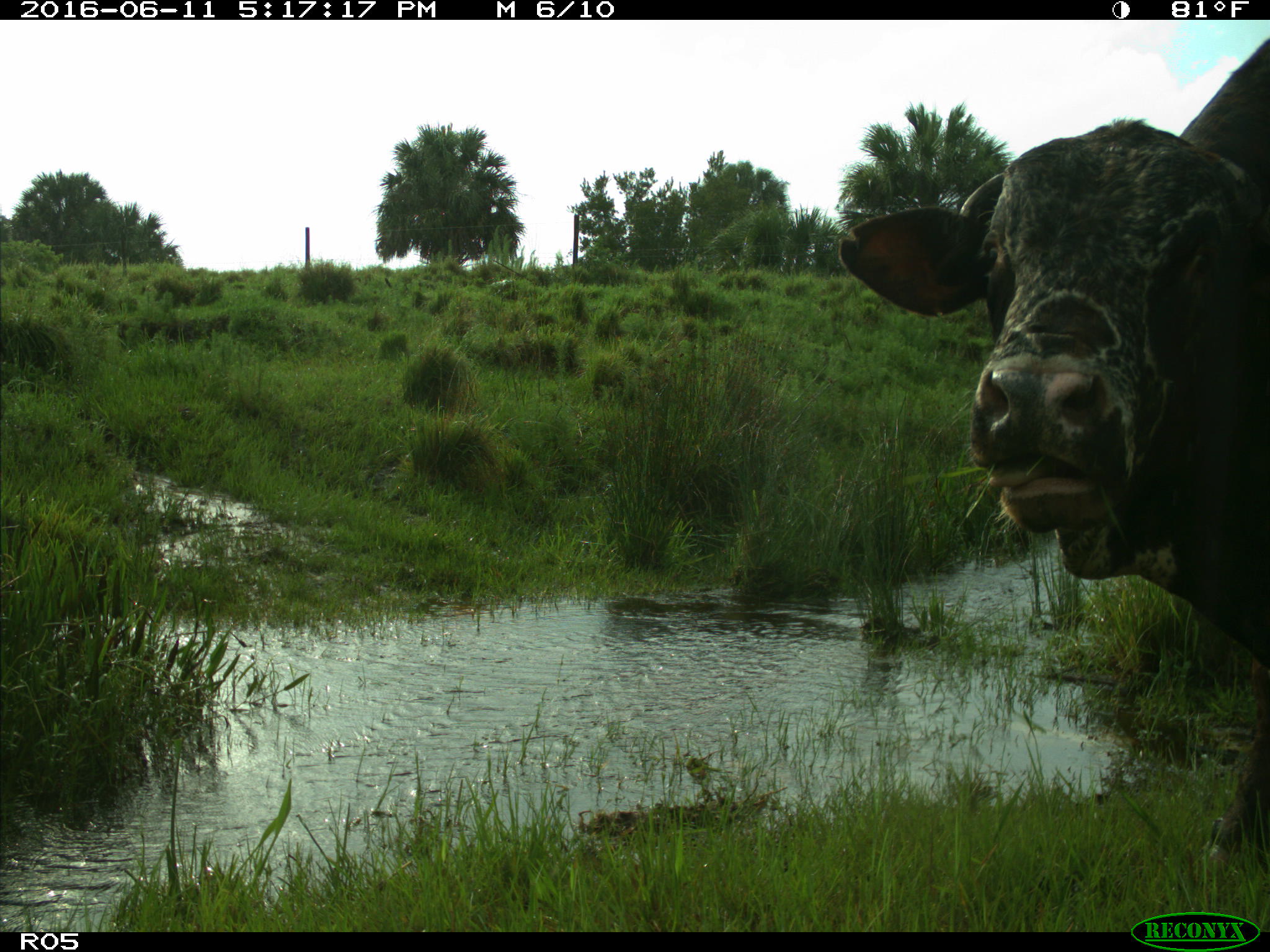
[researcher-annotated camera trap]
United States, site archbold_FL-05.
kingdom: Animalia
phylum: Chordata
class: Mammalia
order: Artiodactyla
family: Bovidae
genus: Bos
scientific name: Bos taurus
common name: domestic cow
Bos taurus (domestic cow).